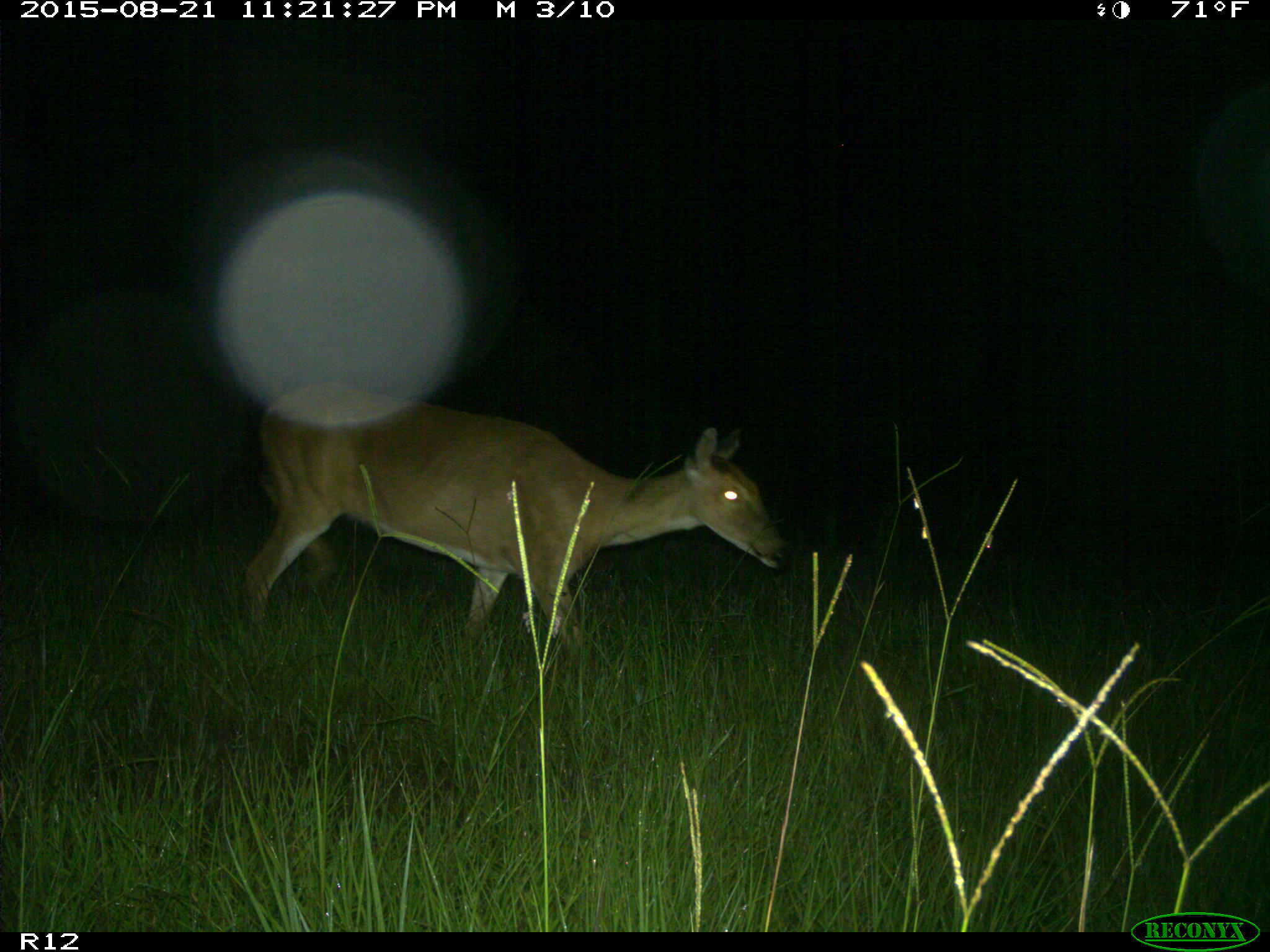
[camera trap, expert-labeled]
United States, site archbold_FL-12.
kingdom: Animalia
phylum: Chordata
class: Mammalia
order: Artiodactyla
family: Cervidae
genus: Odocoileus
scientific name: Odocoileus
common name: deer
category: unidentified deer